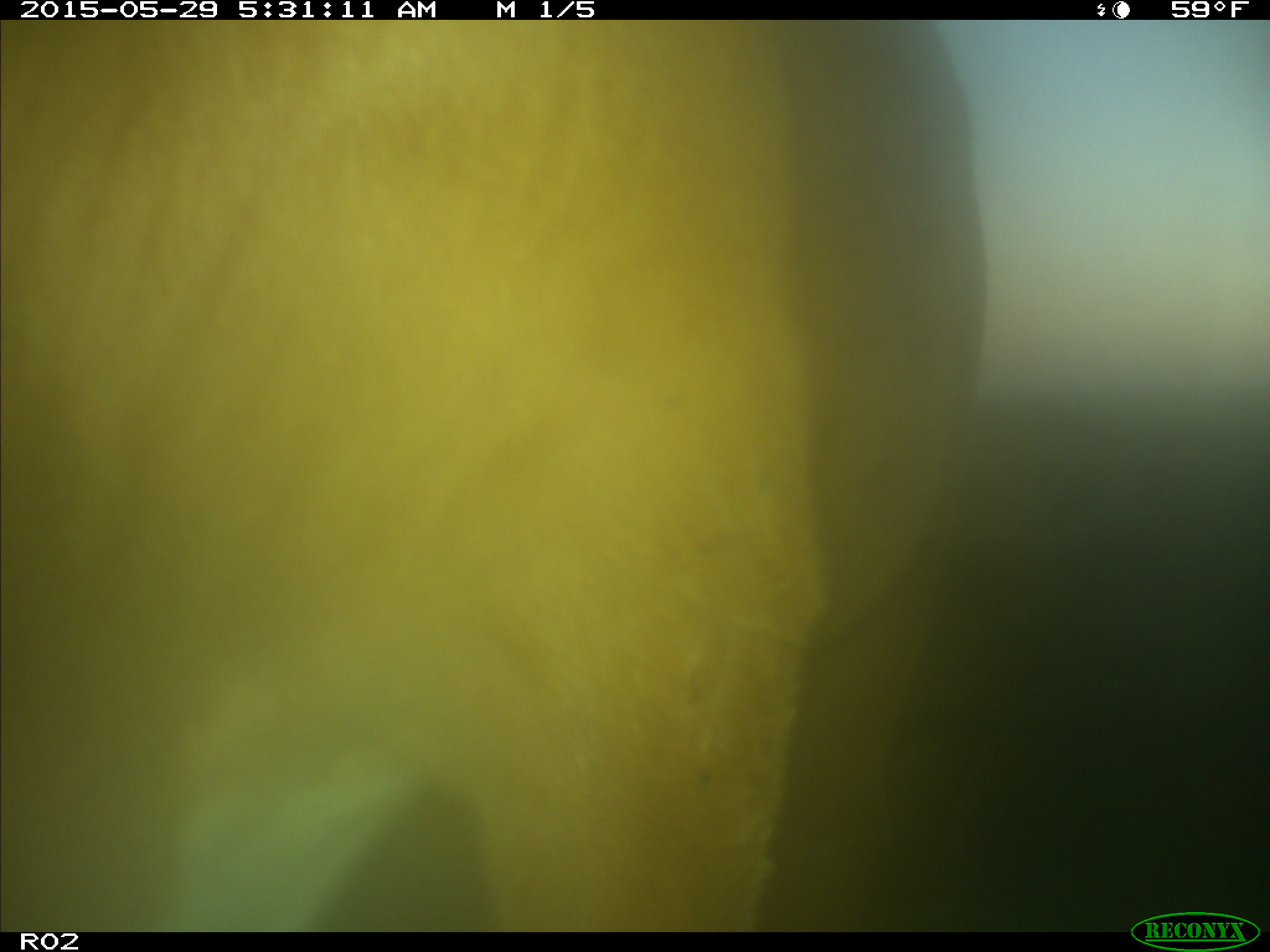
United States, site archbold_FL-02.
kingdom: Animalia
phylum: Chordata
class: Mammalia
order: Artiodactyla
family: Bovidae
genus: Bos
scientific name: Bos taurus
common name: domestic cow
Bos taurus (domestic cow).